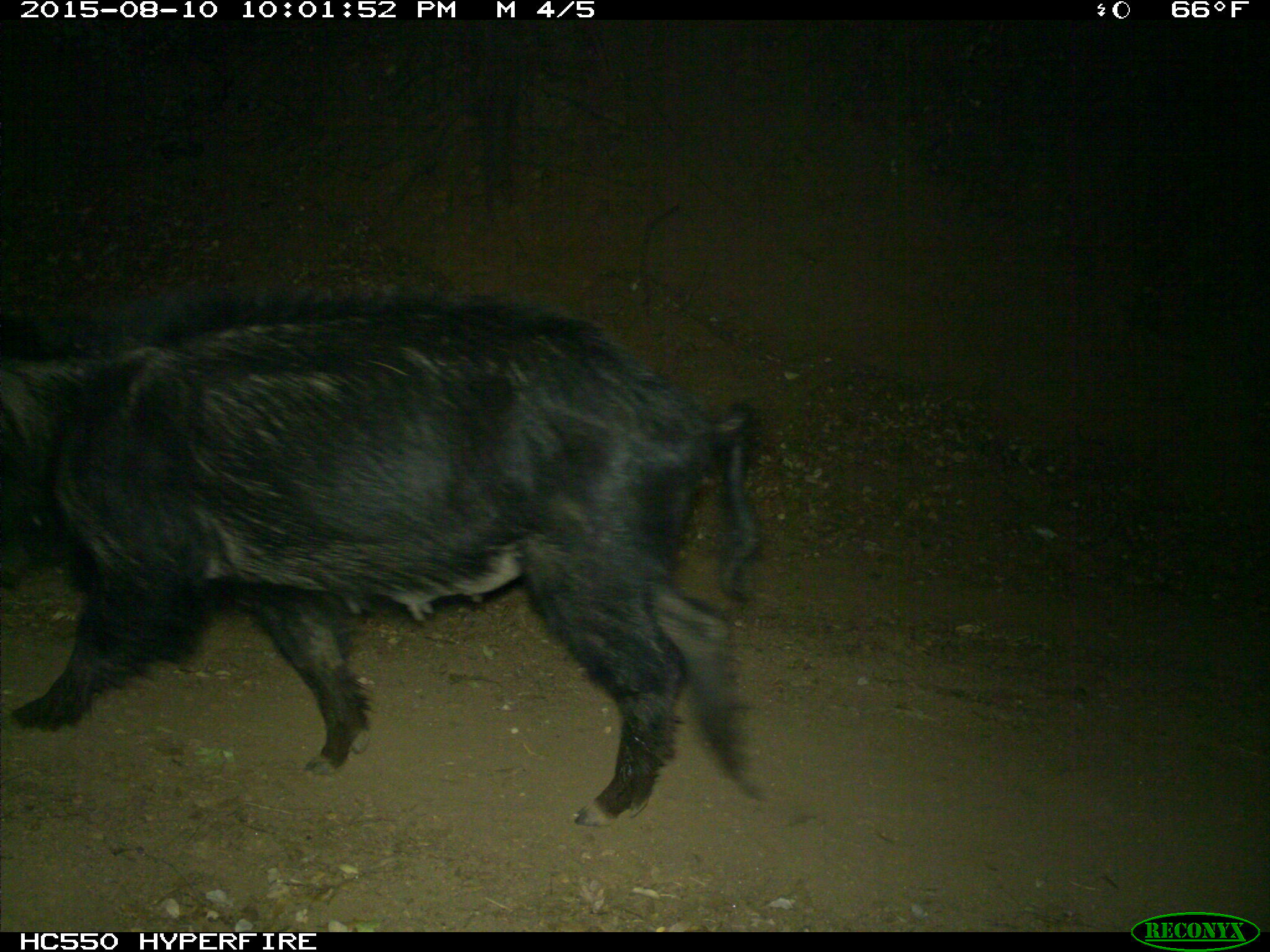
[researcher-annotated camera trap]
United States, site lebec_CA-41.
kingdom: Animalia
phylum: Chordata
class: Mammalia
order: Artiodactyla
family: Suidae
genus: Sus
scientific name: Sus scrofa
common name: wild boar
Sus scrofa (wild boar).